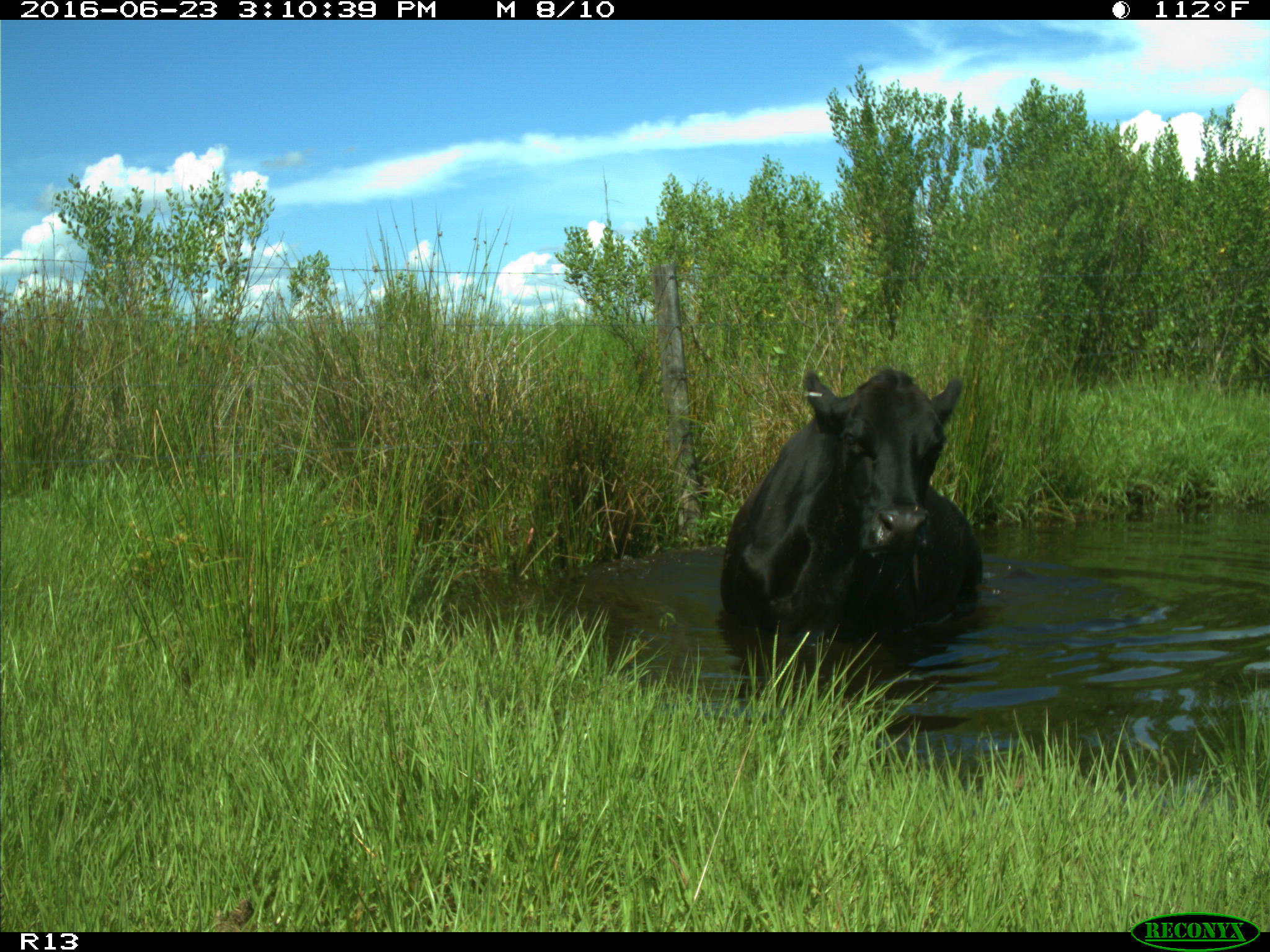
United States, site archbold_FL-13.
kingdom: Animalia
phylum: Chordata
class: Mammalia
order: Artiodactyla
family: Bovidae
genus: Bos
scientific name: Bos taurus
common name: domestic cow